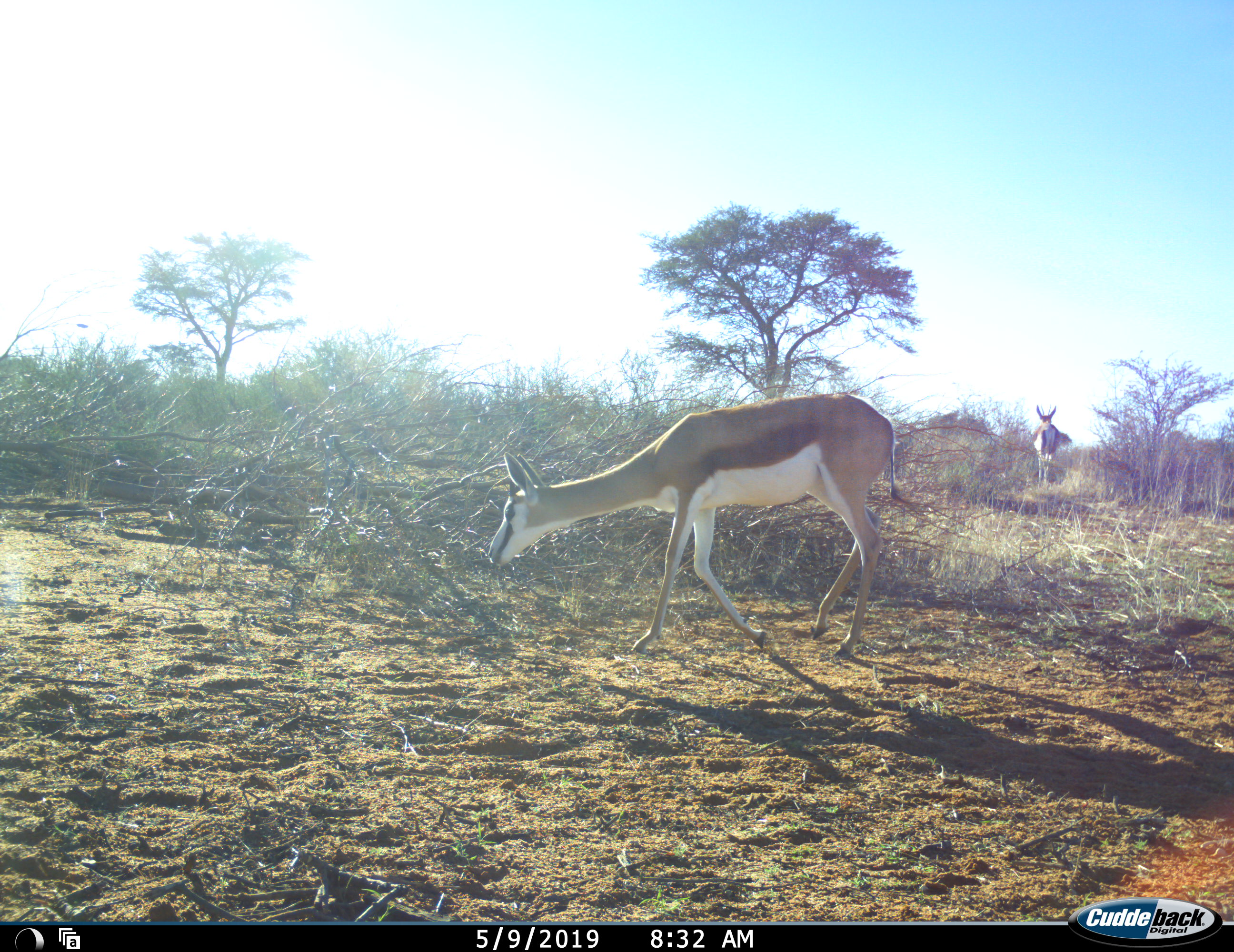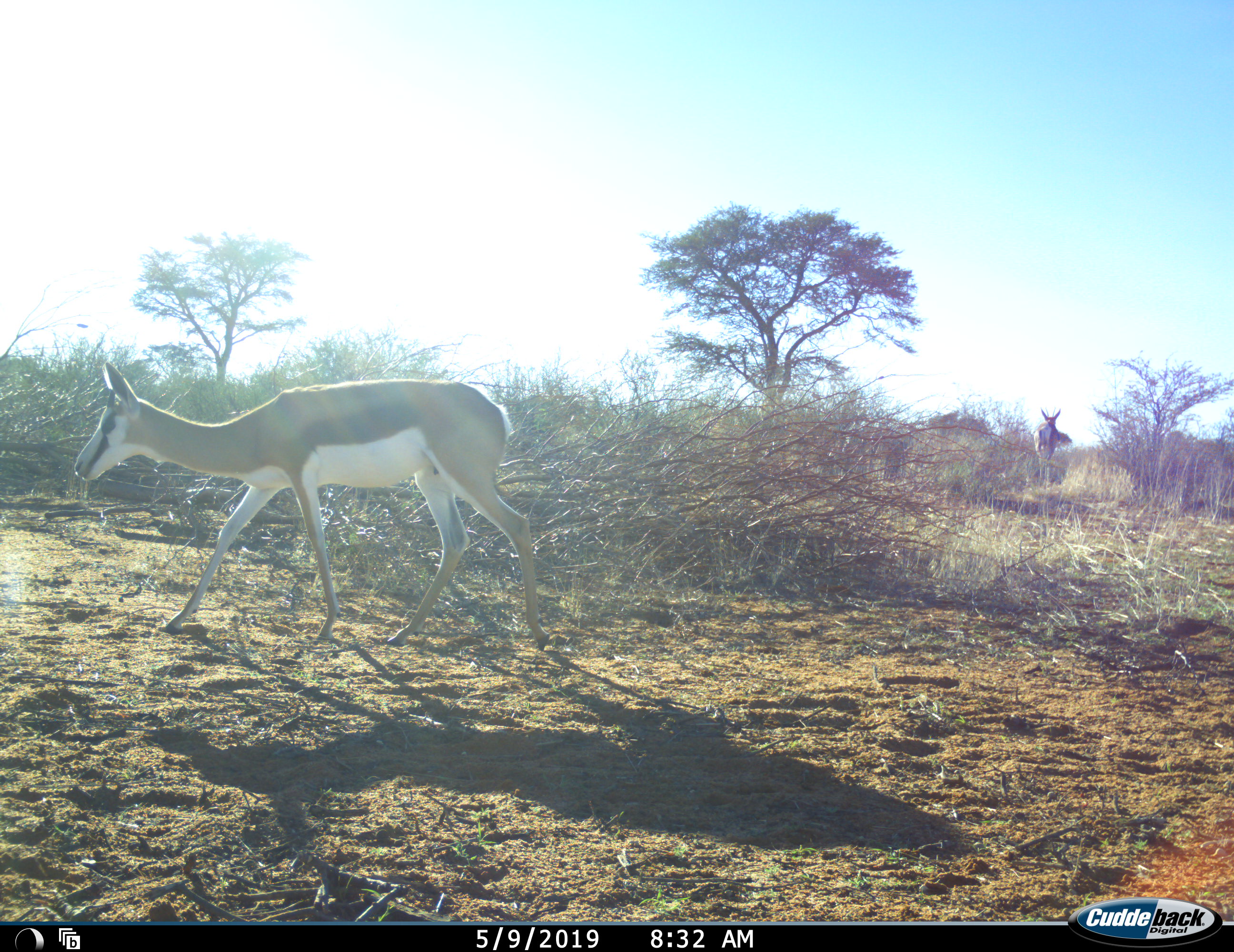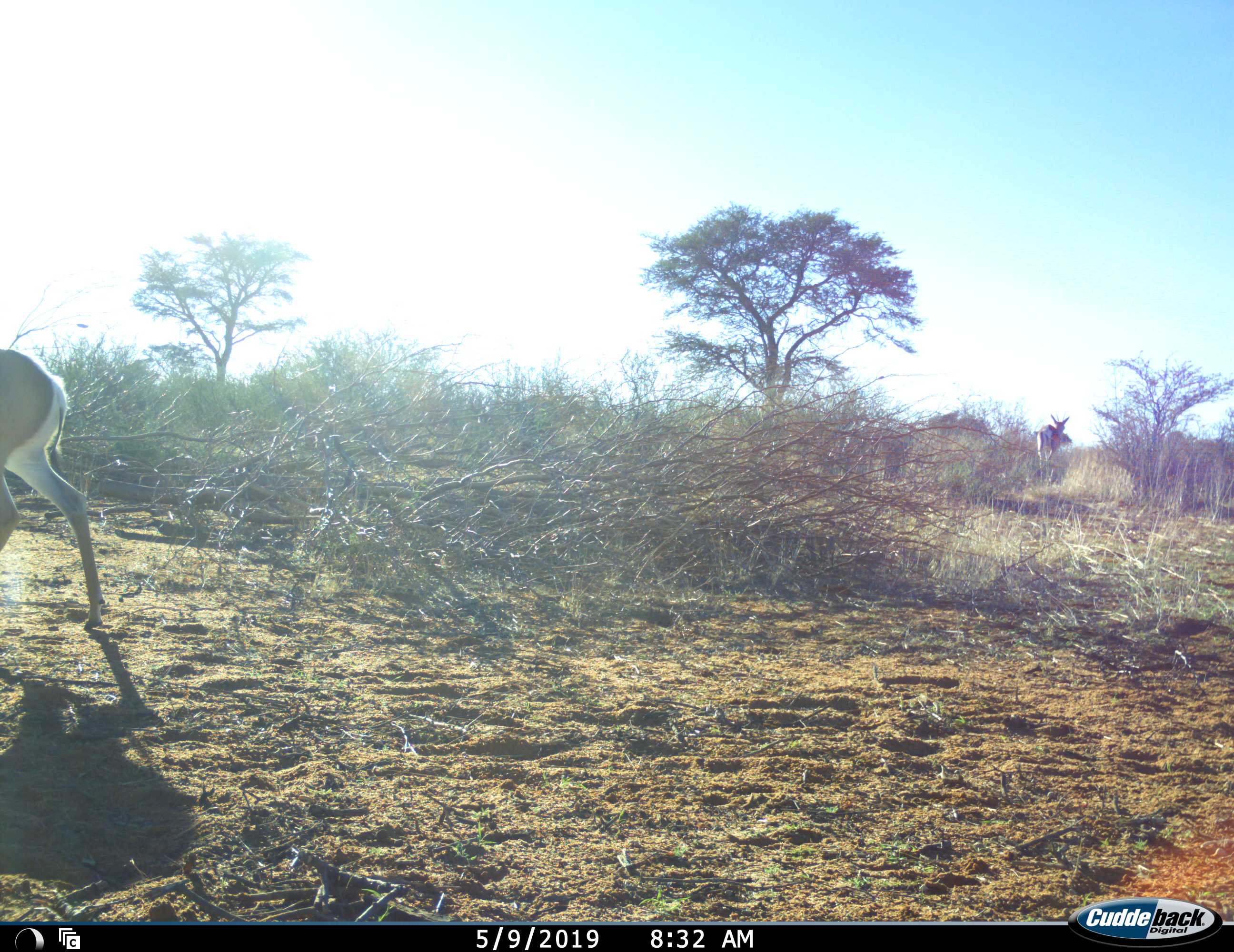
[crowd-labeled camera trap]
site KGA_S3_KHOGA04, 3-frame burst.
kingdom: Animalia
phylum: Chordata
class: Mammalia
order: Artiodactyla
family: Bovidae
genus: Antidorcas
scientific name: Antidorcas marsupialis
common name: springbok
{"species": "springbok (Antidorcas marsupialis)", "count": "2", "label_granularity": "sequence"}